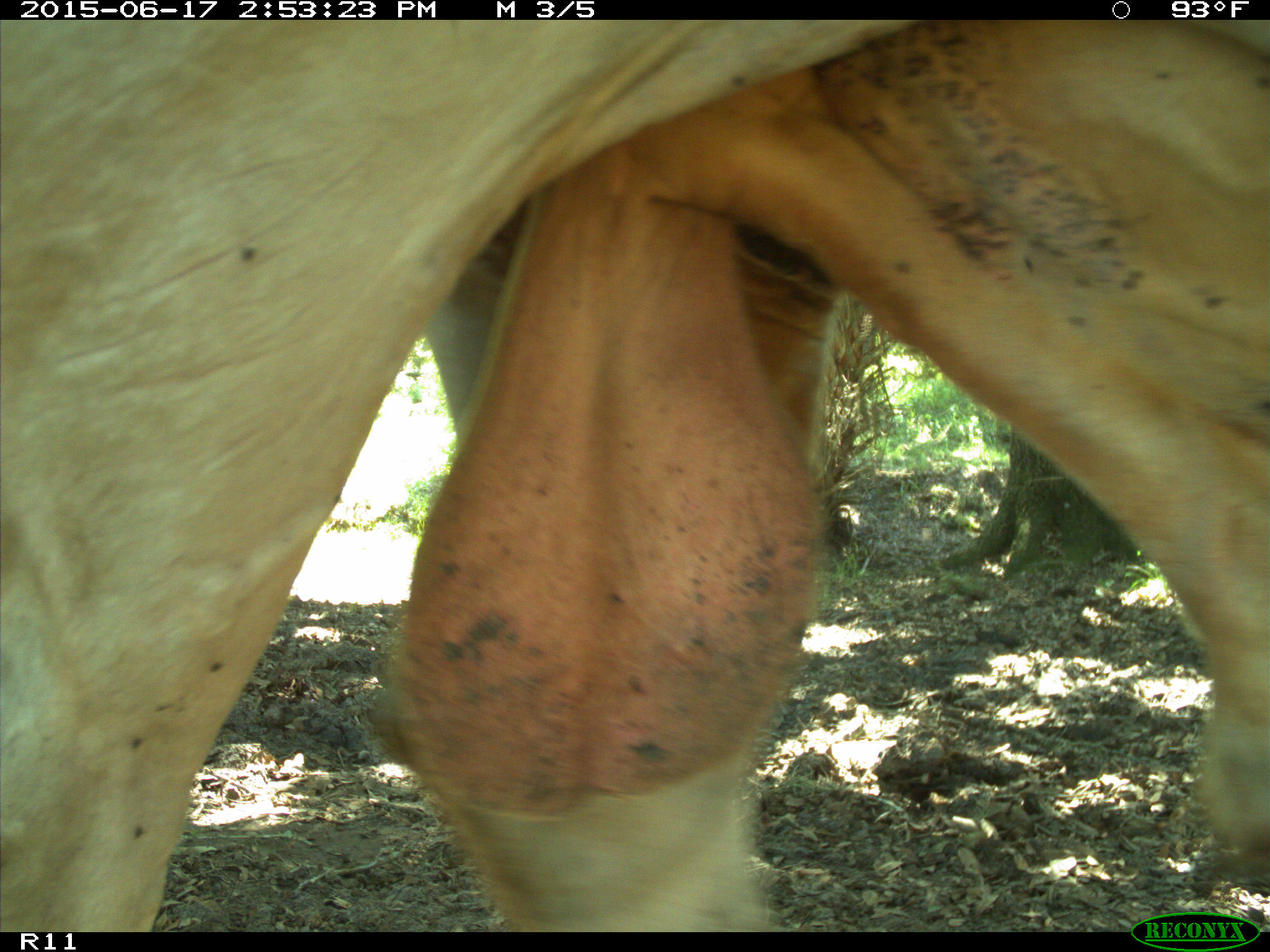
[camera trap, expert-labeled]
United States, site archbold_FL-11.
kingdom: Animalia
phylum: Chordata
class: Mammalia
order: Artiodactyla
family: Bovidae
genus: Bos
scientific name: Bos taurus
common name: domestic cow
Bos taurus (domestic cow).